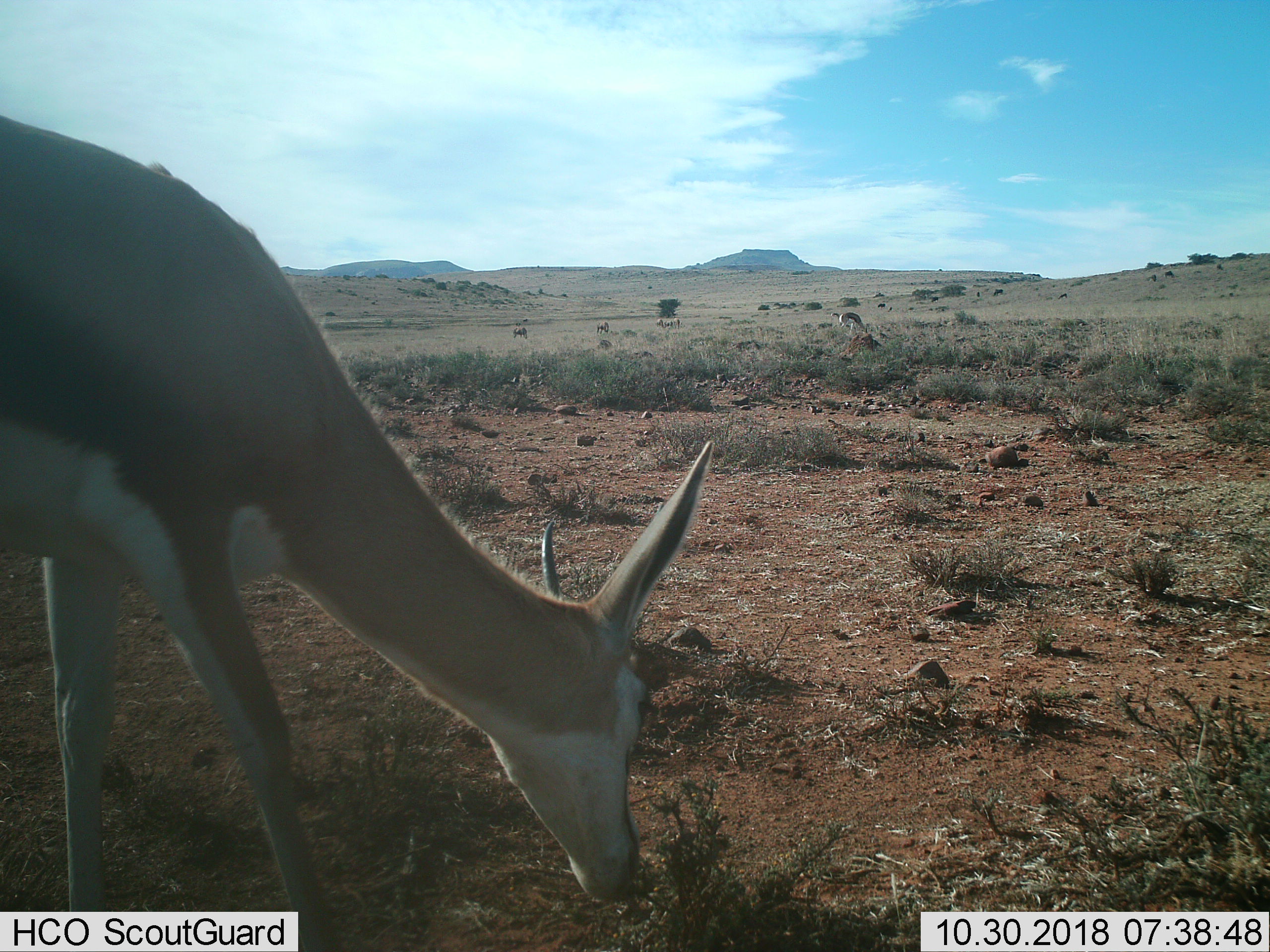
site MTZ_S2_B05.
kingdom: Animalia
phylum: Chordata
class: Mammalia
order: Artiodactyla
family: Bovidae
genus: Antidorcas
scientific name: Antidorcas marsupialis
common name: springbok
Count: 5.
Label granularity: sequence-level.